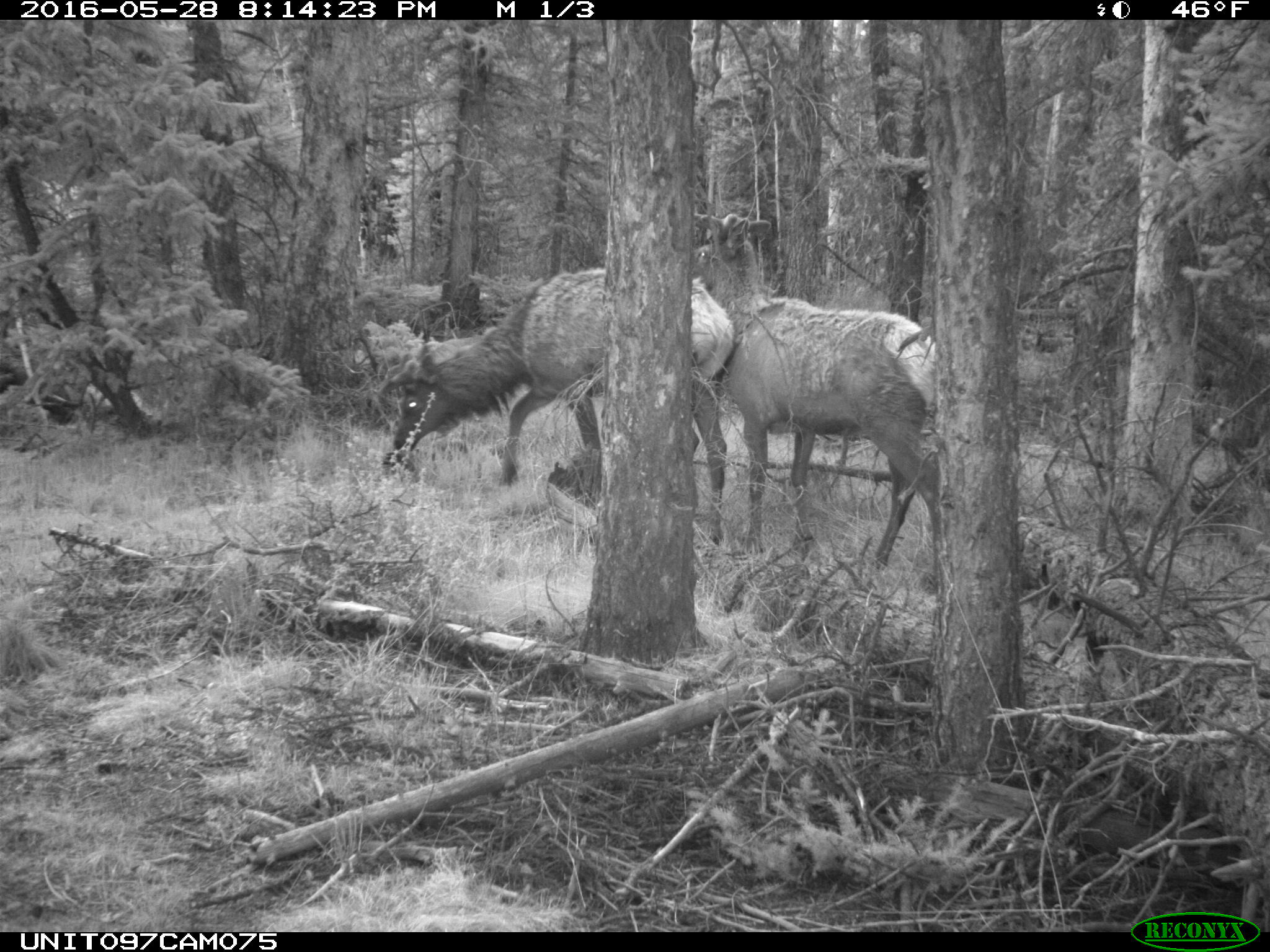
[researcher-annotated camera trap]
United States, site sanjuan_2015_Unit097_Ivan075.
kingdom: Animalia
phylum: Chordata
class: Mammalia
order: Artiodactyla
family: Cervidae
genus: Cervus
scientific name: Cervus elaphus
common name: red deer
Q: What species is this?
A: Cervus elaphus (red deer).